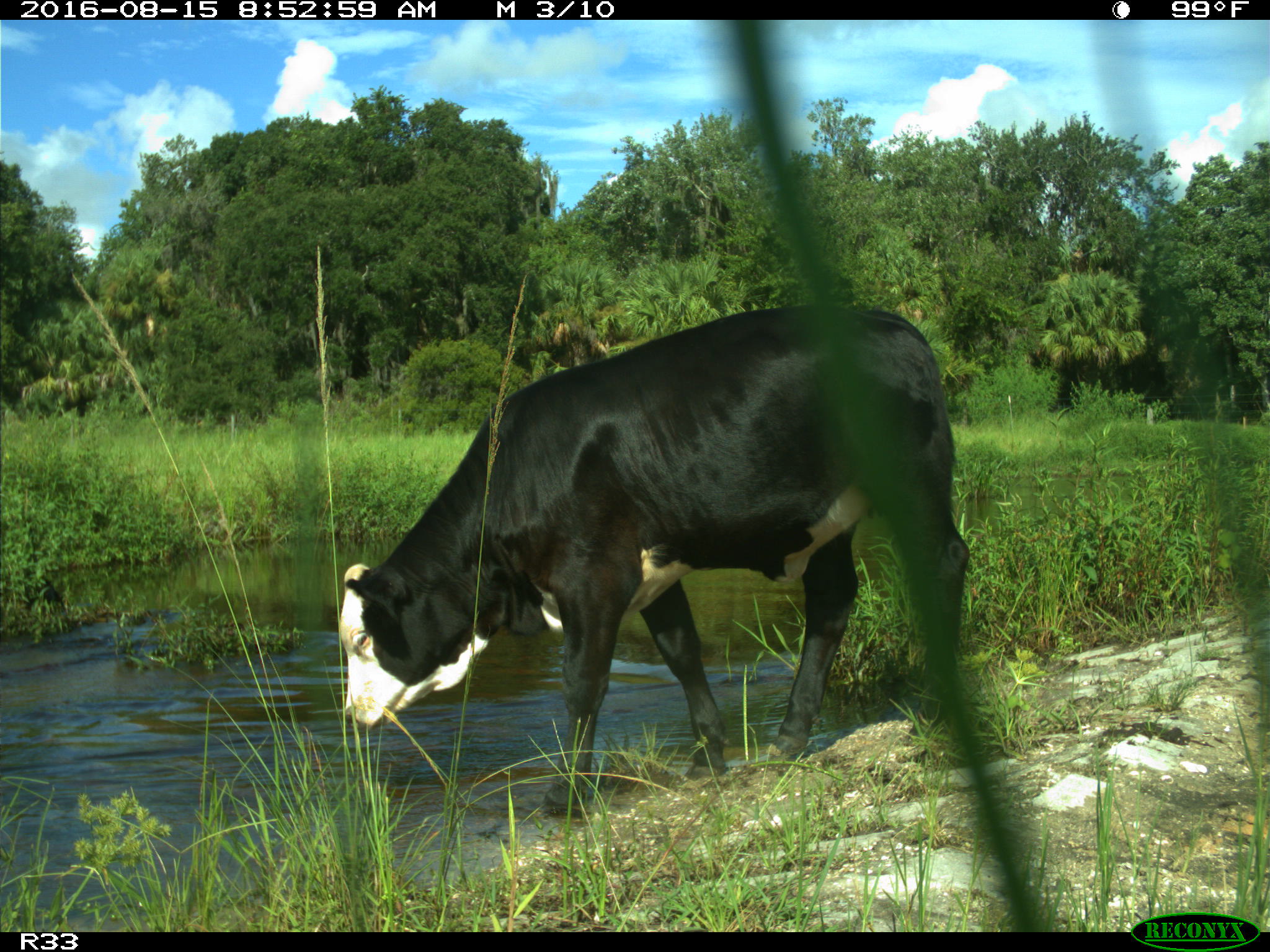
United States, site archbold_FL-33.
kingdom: Animalia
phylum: Chordata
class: Mammalia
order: Artiodactyla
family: Bovidae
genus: Bos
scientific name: Bos taurus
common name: domestic cow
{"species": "Bos taurus (domestic cow)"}